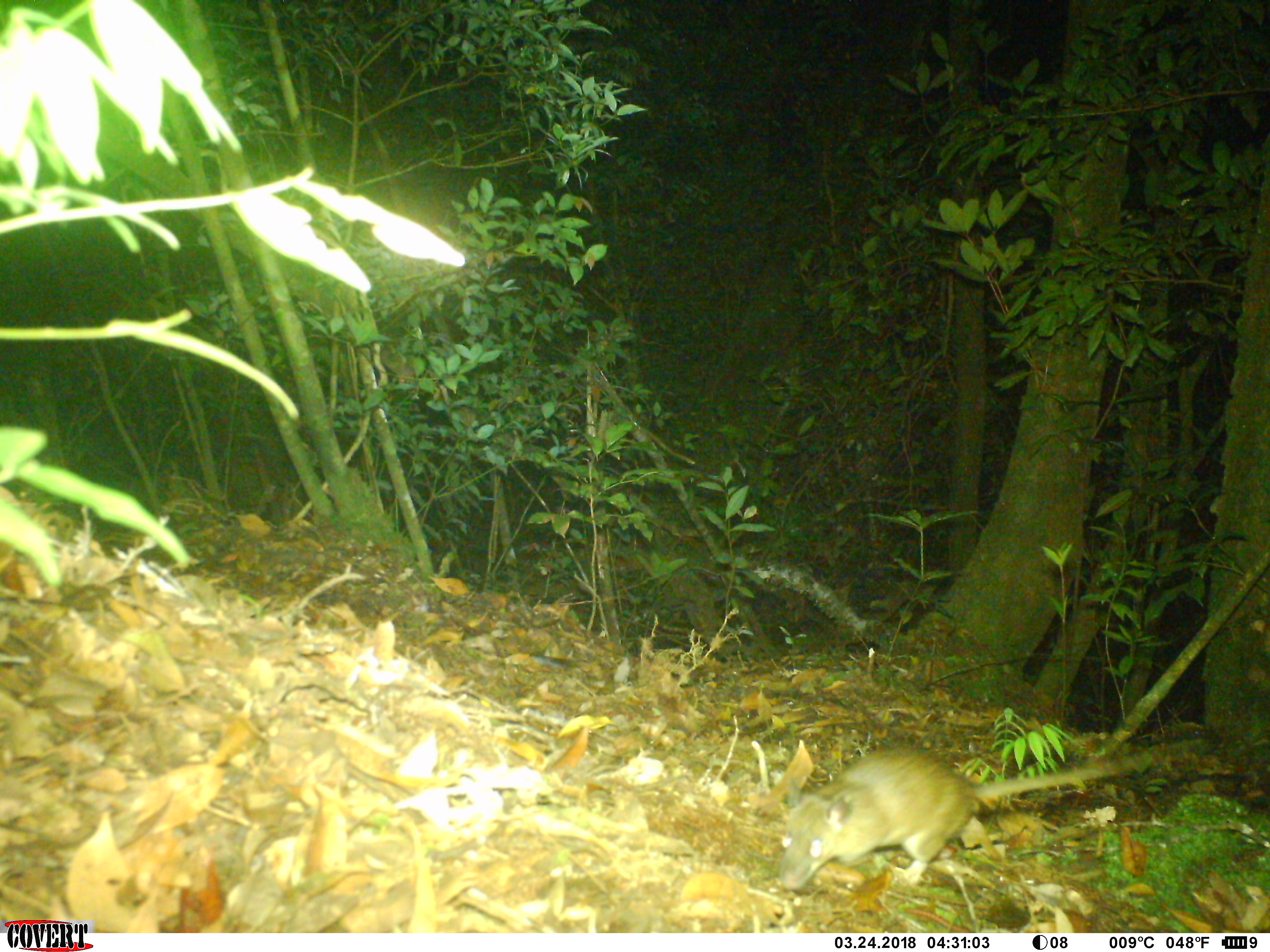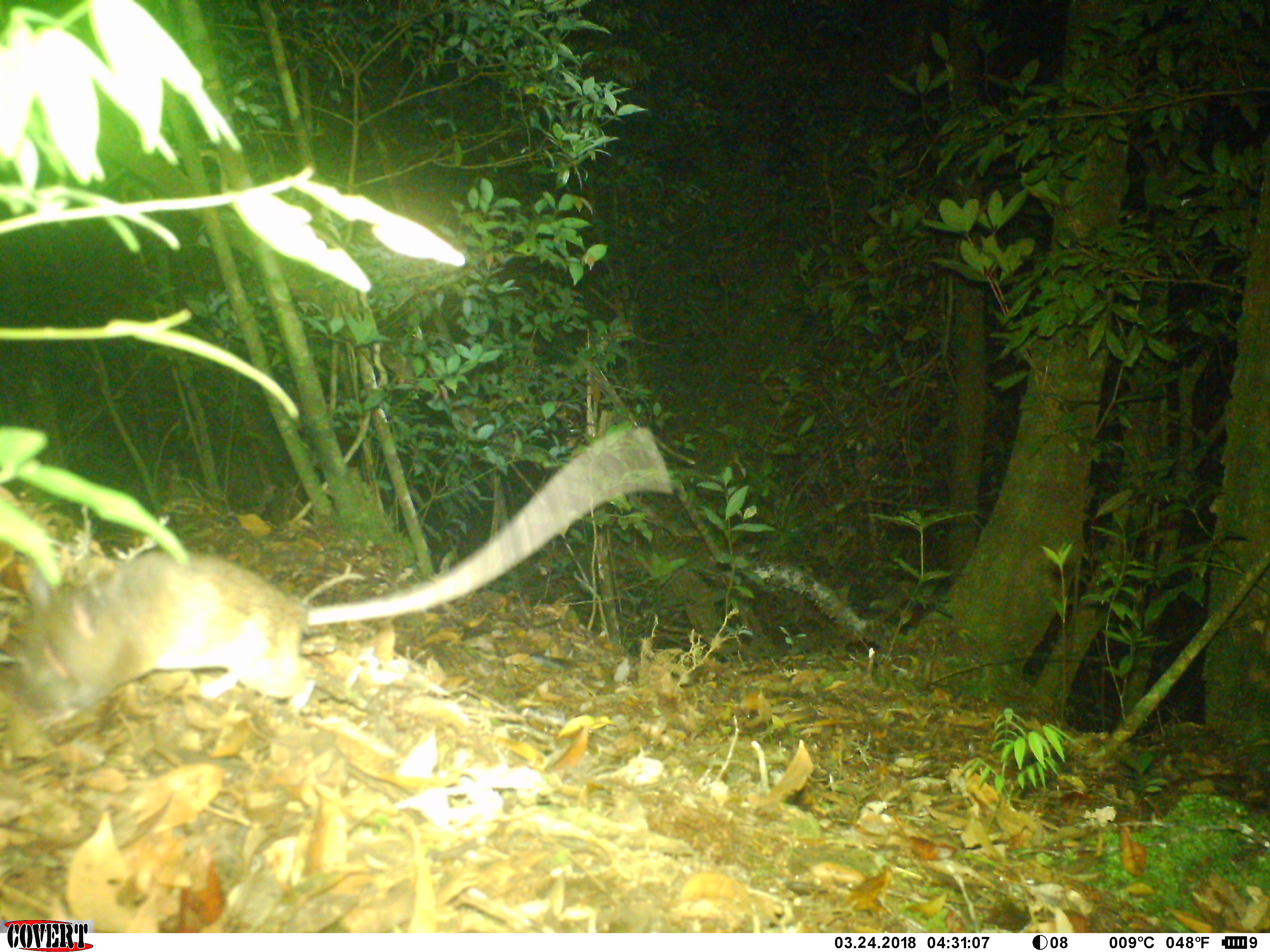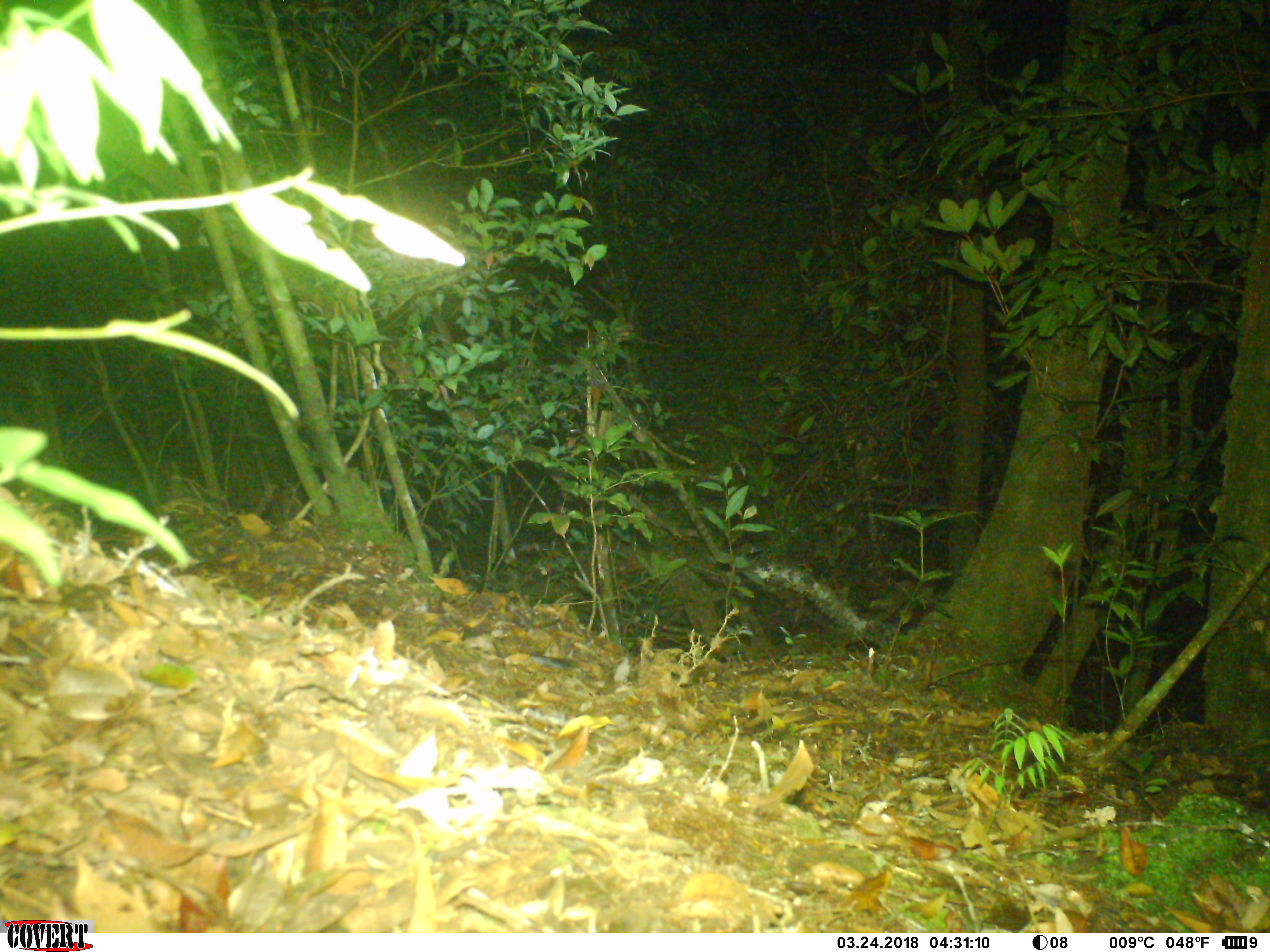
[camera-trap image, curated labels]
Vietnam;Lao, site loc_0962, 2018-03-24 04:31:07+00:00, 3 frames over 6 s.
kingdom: Animalia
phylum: Chordata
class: Mammalia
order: Rodentia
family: Muridae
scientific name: Muridae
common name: old-world mice and rats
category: unidentified murid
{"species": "unidentified murid (old-world mice and rats) (Muridae)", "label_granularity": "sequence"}